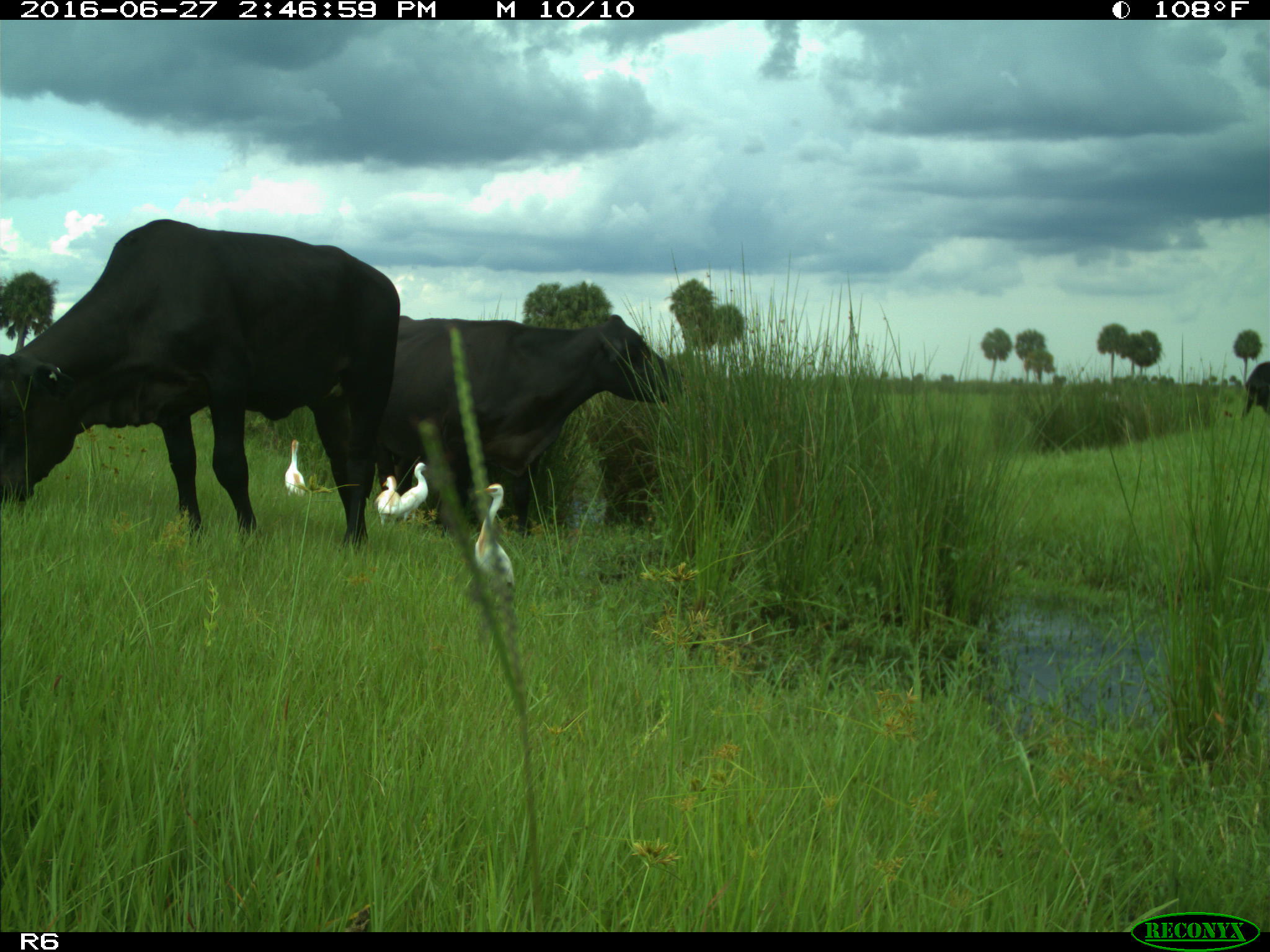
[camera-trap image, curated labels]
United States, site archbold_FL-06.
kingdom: Animalia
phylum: Chordata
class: Mammalia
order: Artiodactyla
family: Bovidae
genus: Bos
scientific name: Bos taurus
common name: domestic cow